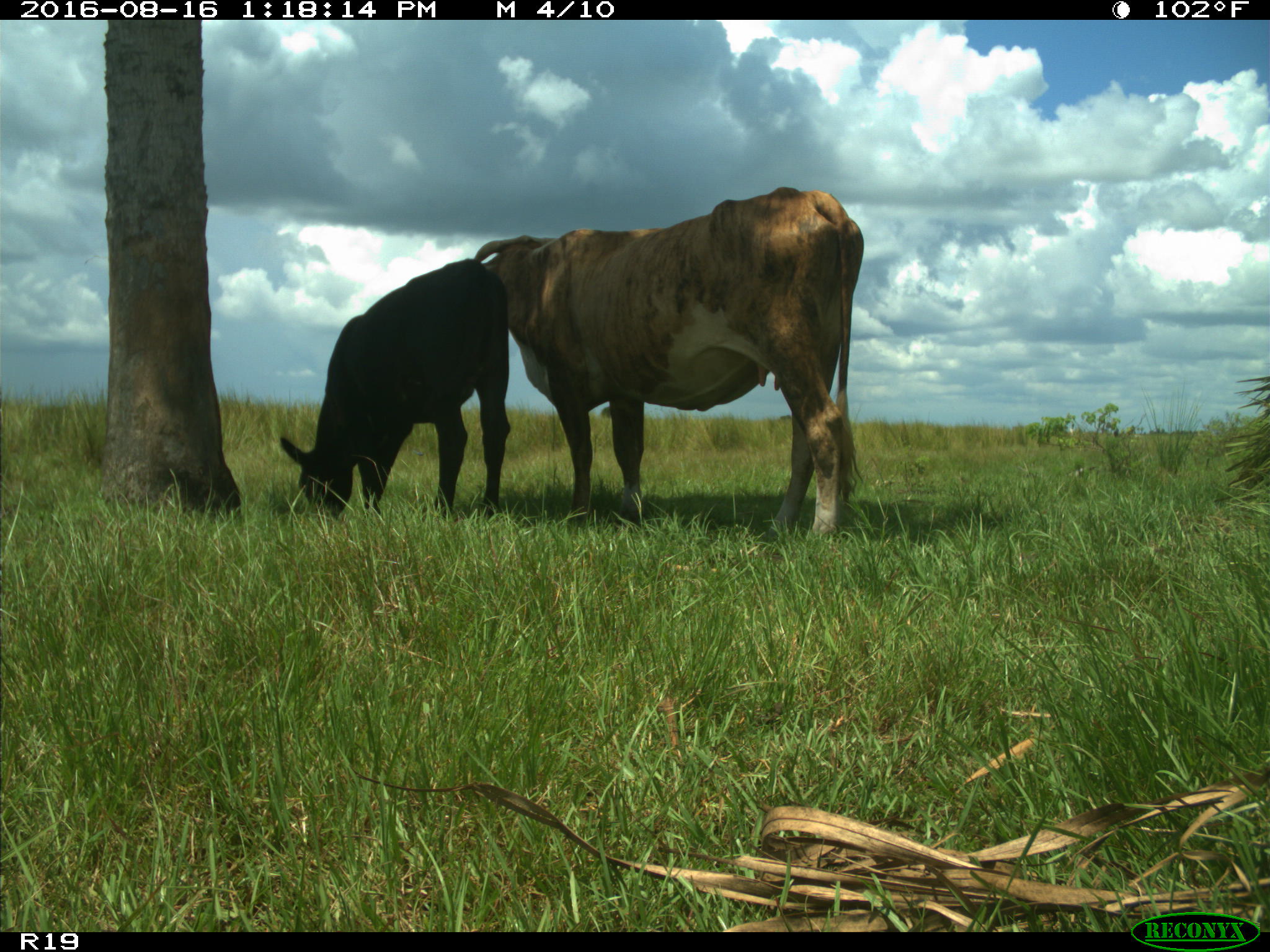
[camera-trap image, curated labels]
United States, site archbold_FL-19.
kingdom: Animalia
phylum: Chordata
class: Mammalia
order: Artiodactyla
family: Bovidae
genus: Bos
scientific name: Bos taurus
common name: domestic cow